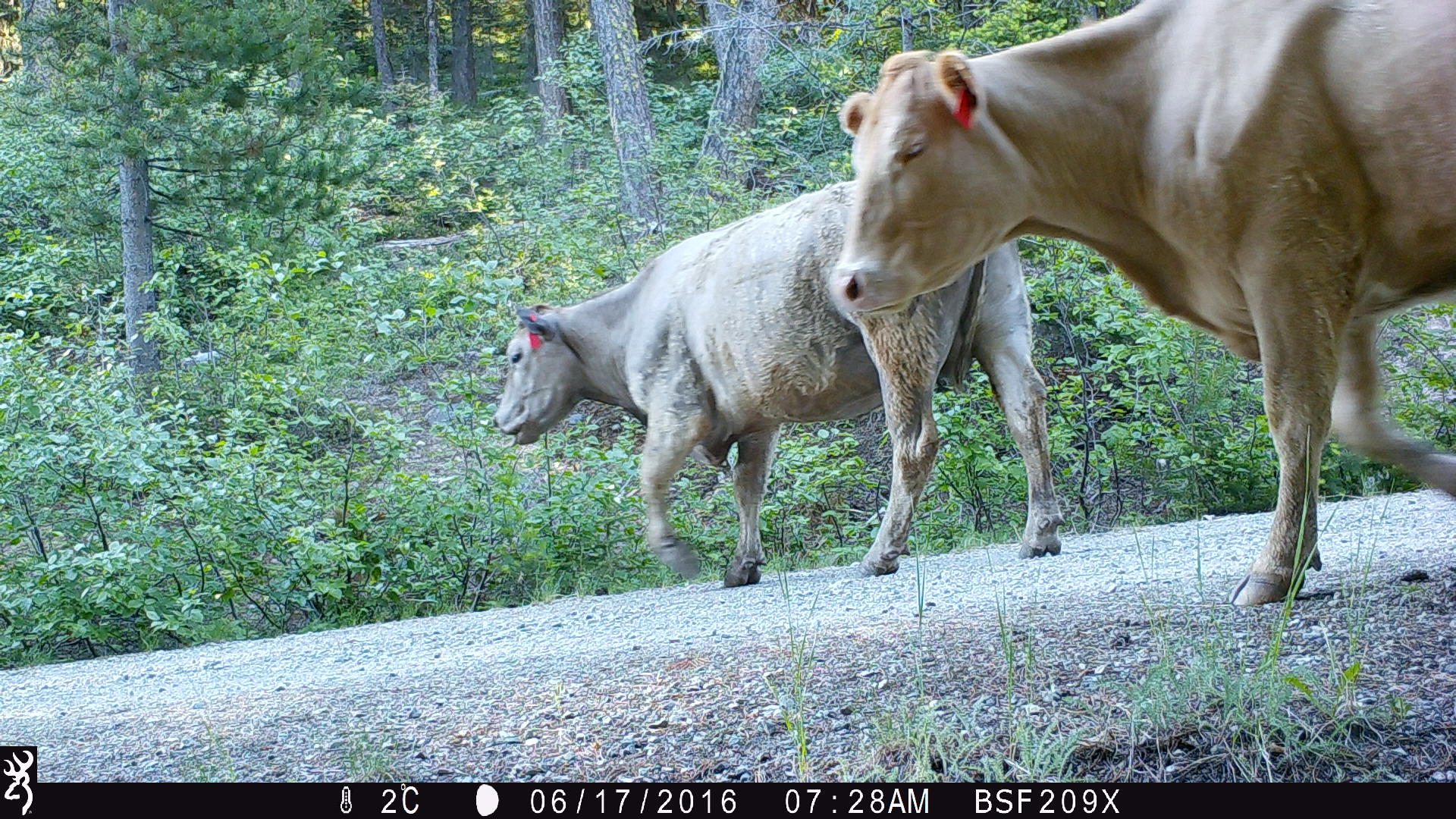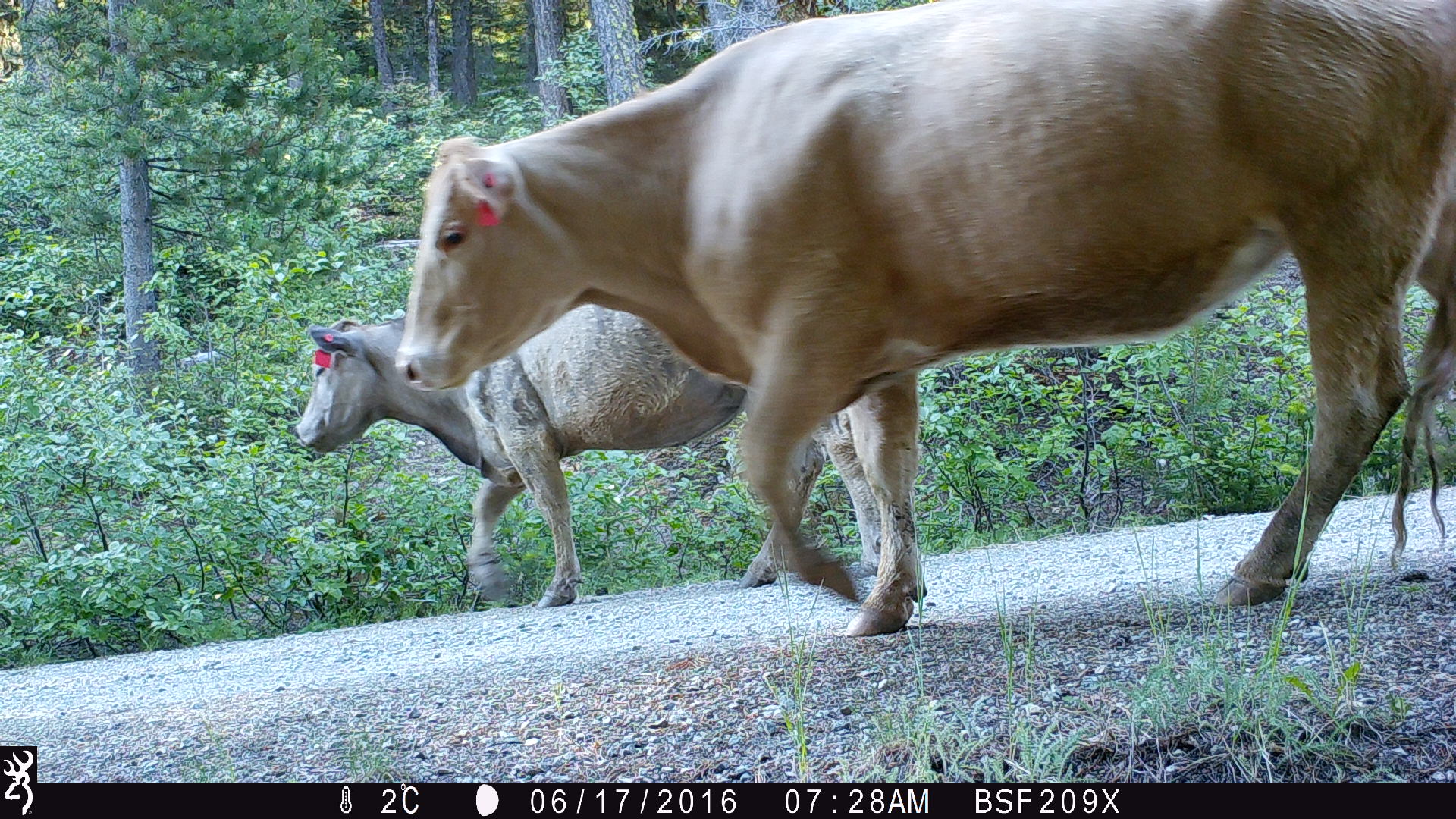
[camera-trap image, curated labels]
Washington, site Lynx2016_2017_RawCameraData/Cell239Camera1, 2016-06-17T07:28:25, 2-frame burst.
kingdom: Animalia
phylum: Chordata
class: Mammalia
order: Artiodactyla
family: Bovidae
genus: Bos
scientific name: Bos taurus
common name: domestic cattle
Domestic cattle (Bos taurus). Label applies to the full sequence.